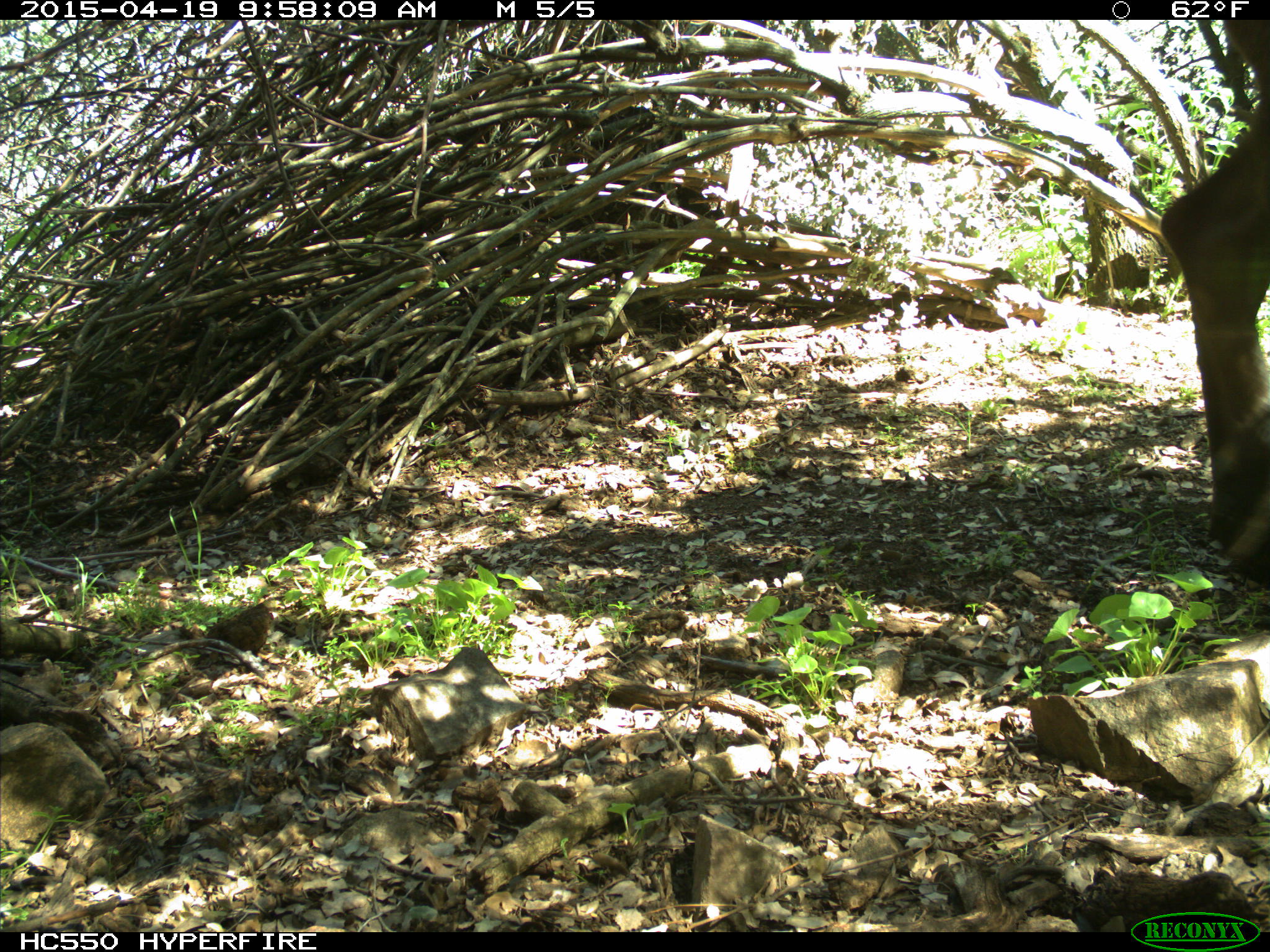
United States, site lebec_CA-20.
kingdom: Animalia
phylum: Chordata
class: Mammalia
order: Artiodactyla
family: Cervidae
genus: Cervus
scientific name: Cervus canadensis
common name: elk